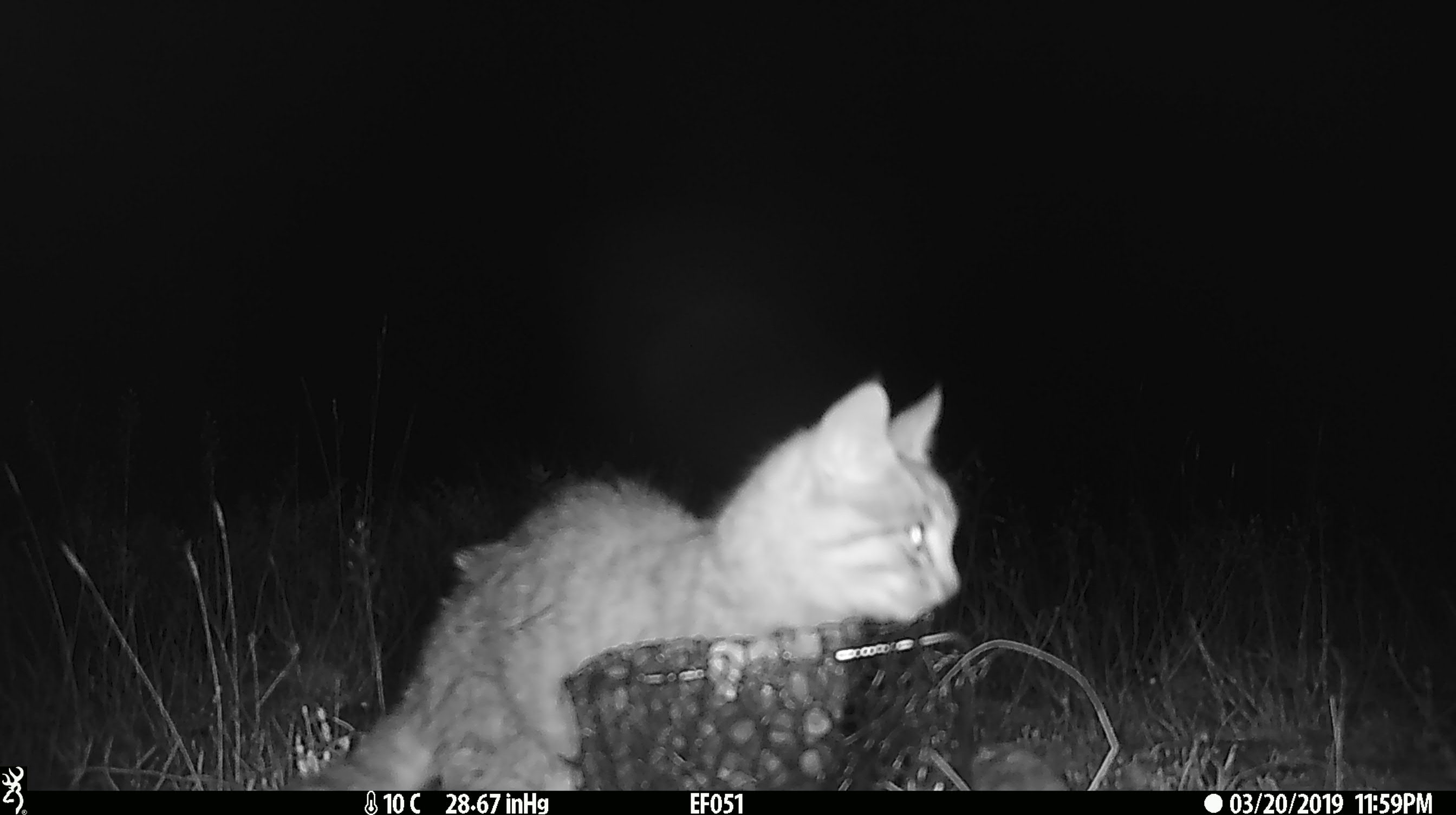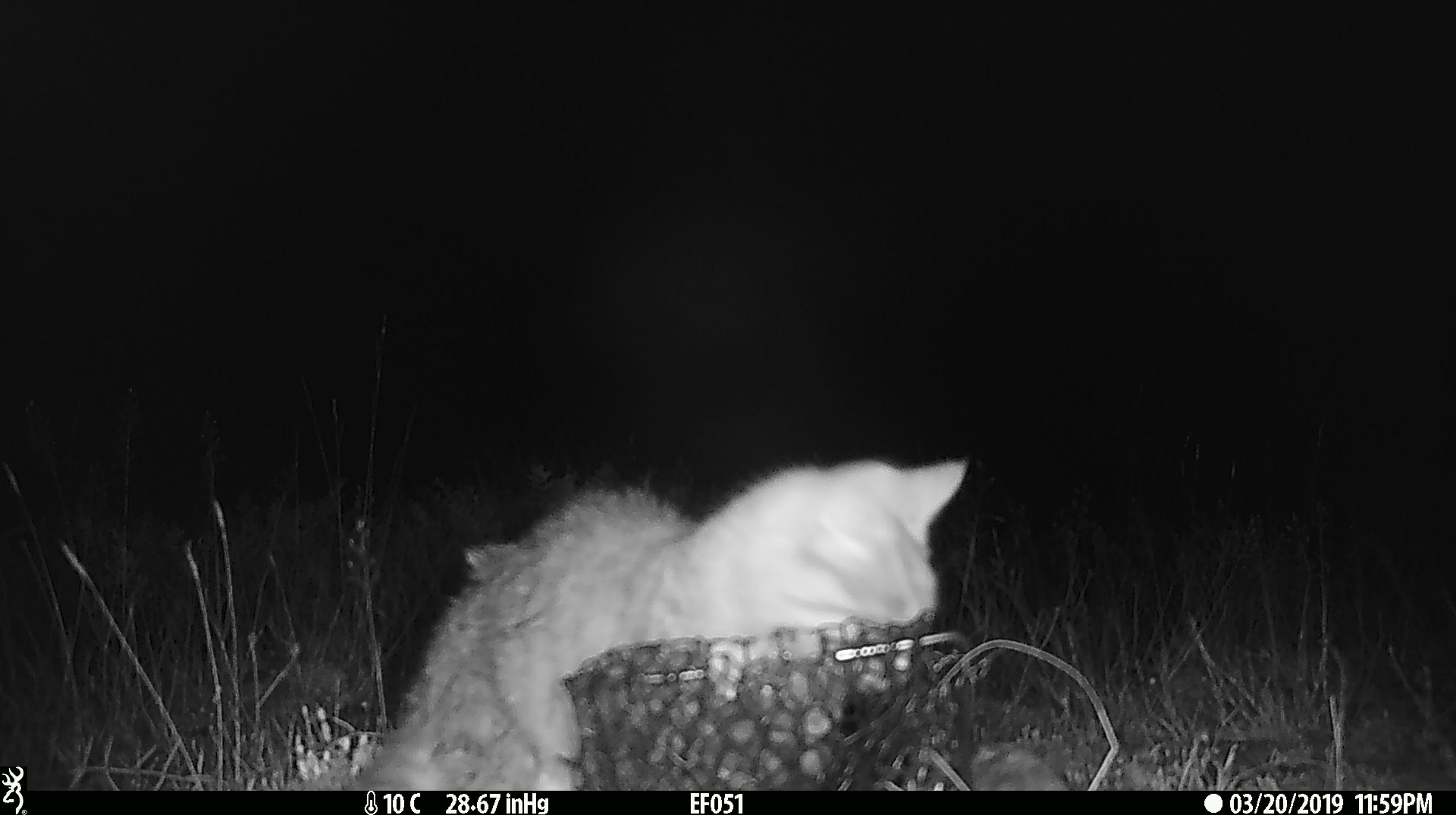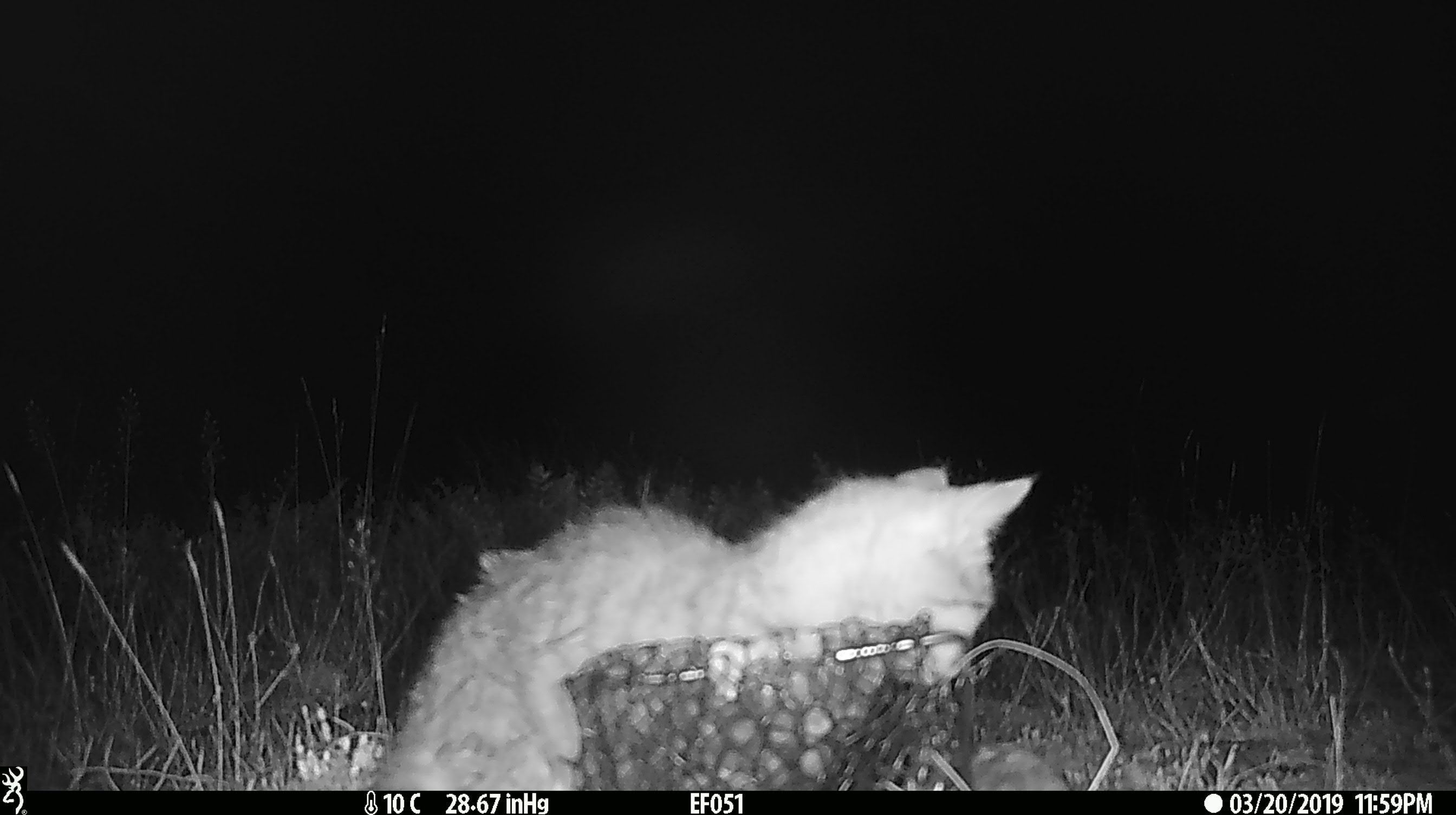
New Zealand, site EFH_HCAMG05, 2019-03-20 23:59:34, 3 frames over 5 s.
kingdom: Animalia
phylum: Chordata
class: Mammalia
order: Carnivora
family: Felidae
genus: Felis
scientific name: Felis catus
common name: domestic cat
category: cat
Cat (domestic cat) (Felis catus).